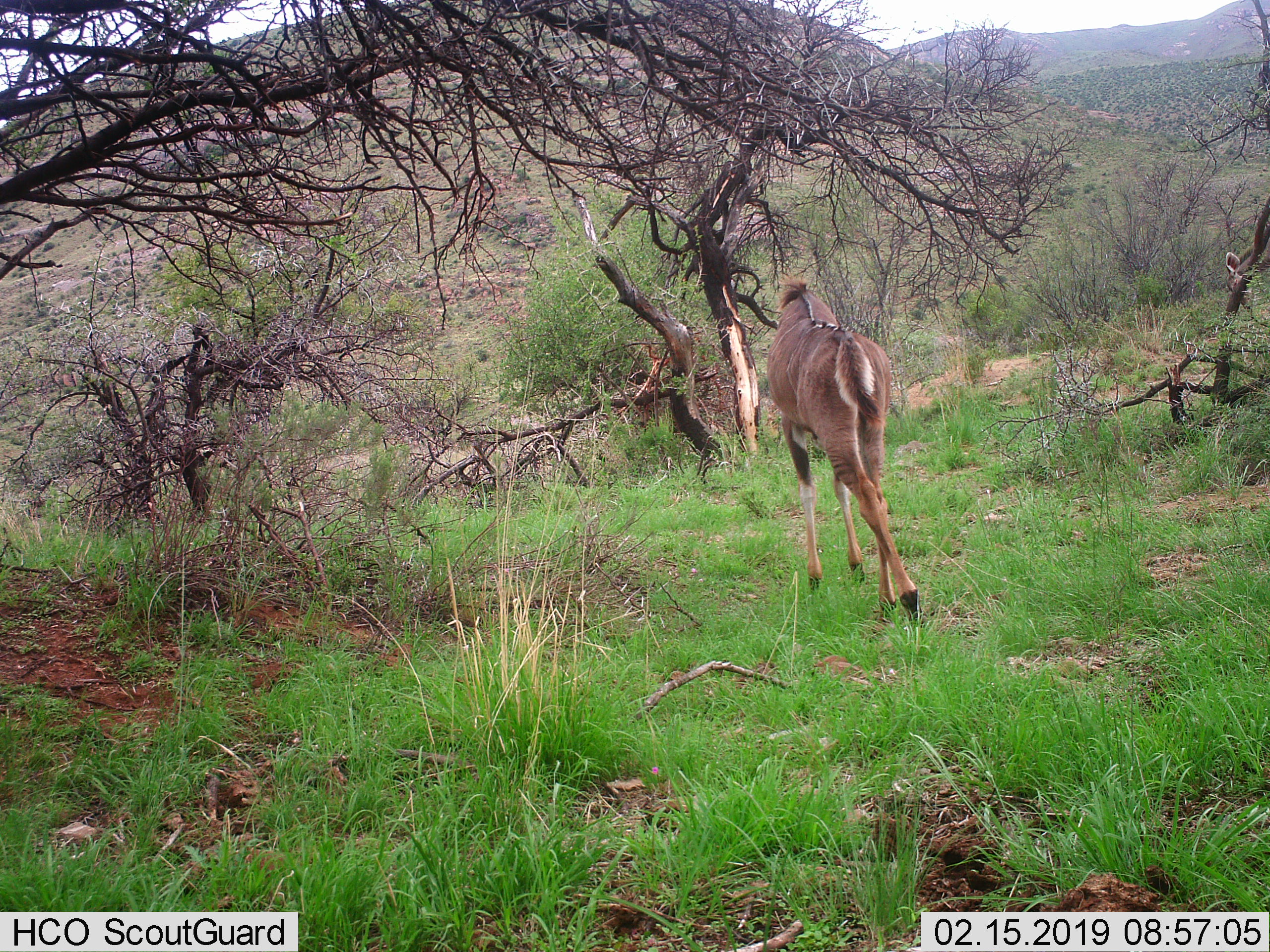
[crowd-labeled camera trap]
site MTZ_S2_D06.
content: unidentified animal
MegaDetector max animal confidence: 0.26